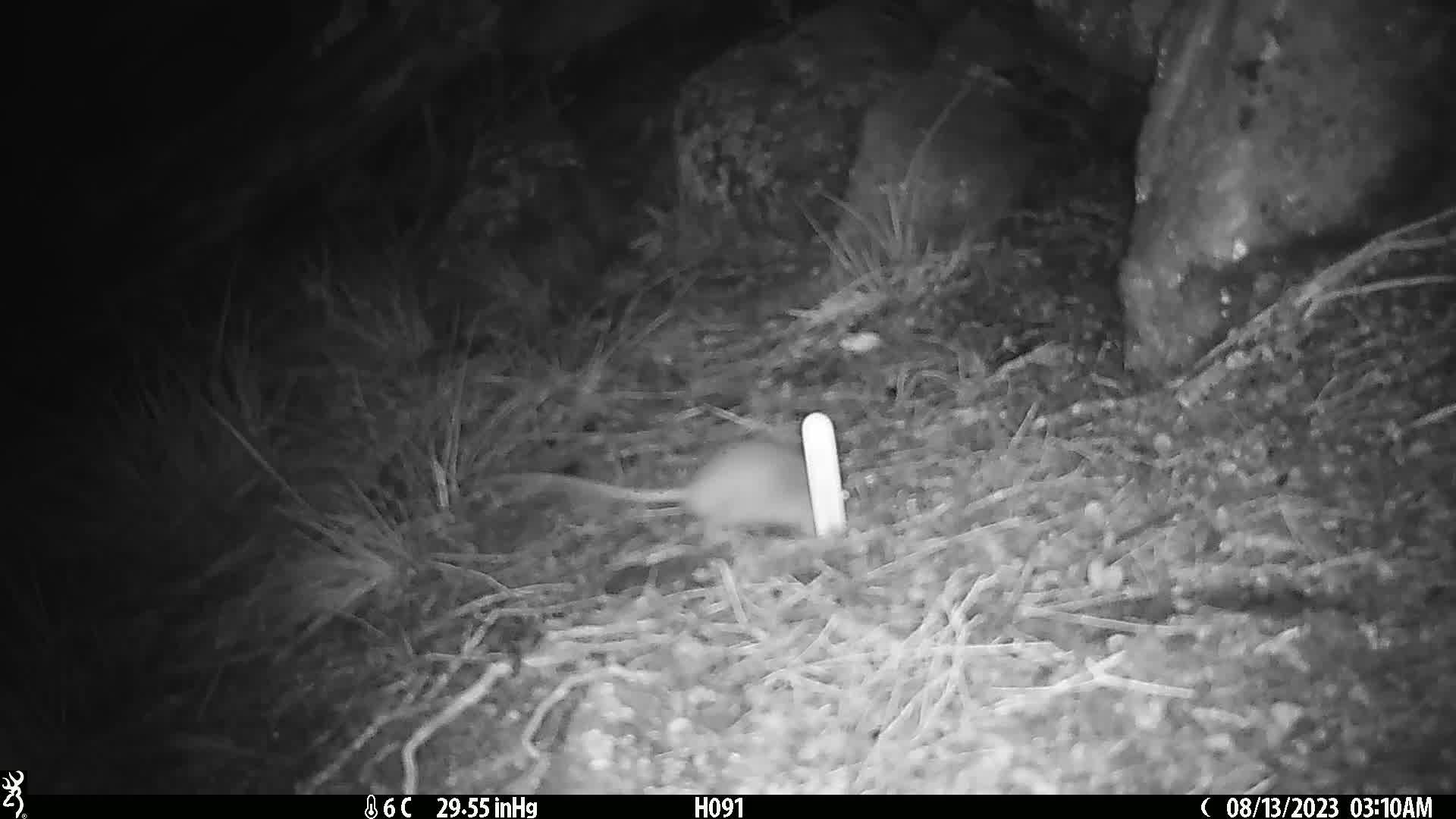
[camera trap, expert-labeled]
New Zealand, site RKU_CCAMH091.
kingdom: Animalia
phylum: Chordata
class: Mammalia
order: Rodentia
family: Muridae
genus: Rattus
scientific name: Rattus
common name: rat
Rat (Rattus).